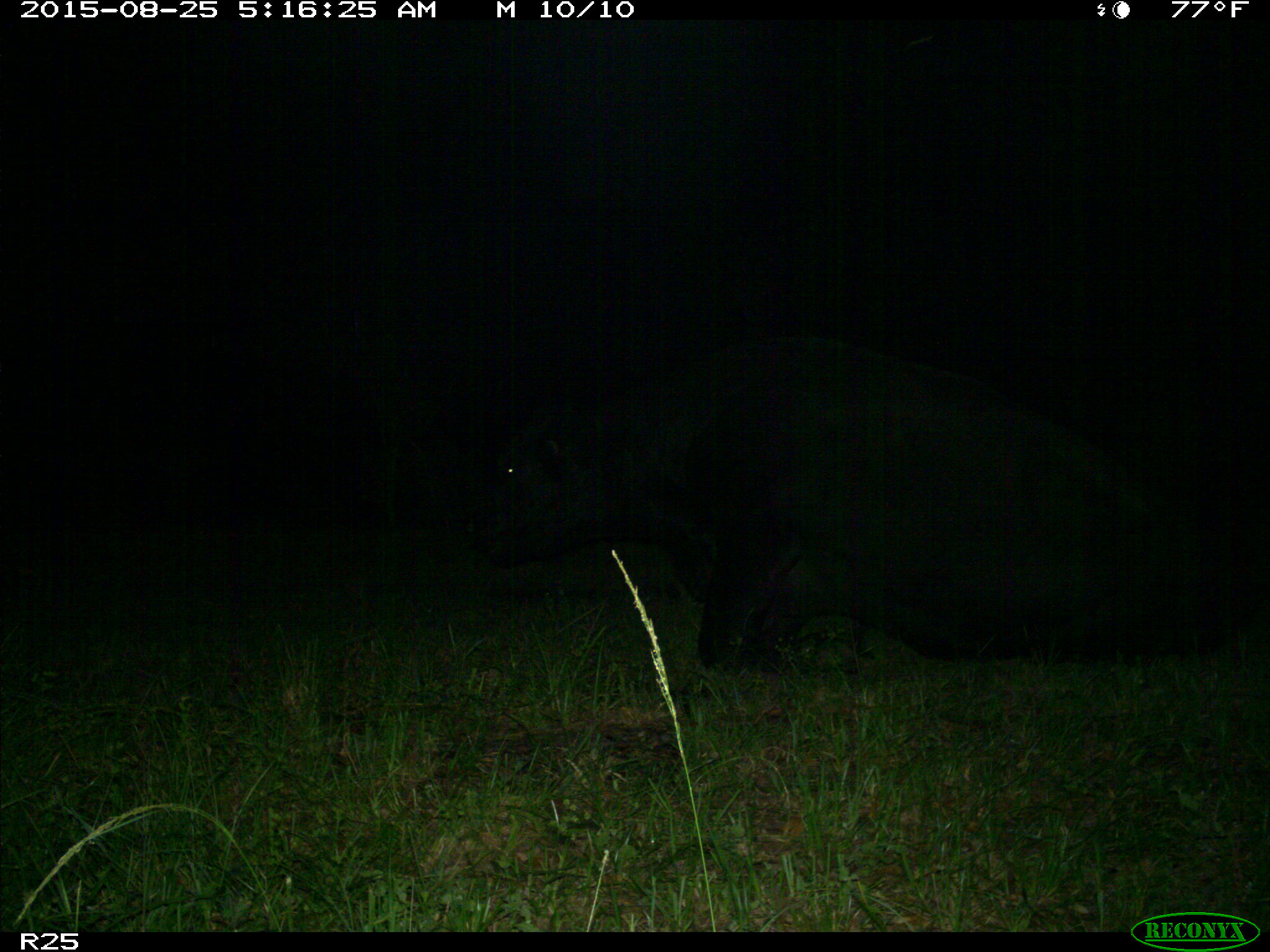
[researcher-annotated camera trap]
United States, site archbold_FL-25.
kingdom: Animalia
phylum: Chordata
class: Mammalia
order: Artiodactyla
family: Bovidae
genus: Bos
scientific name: Bos taurus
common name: domestic cow